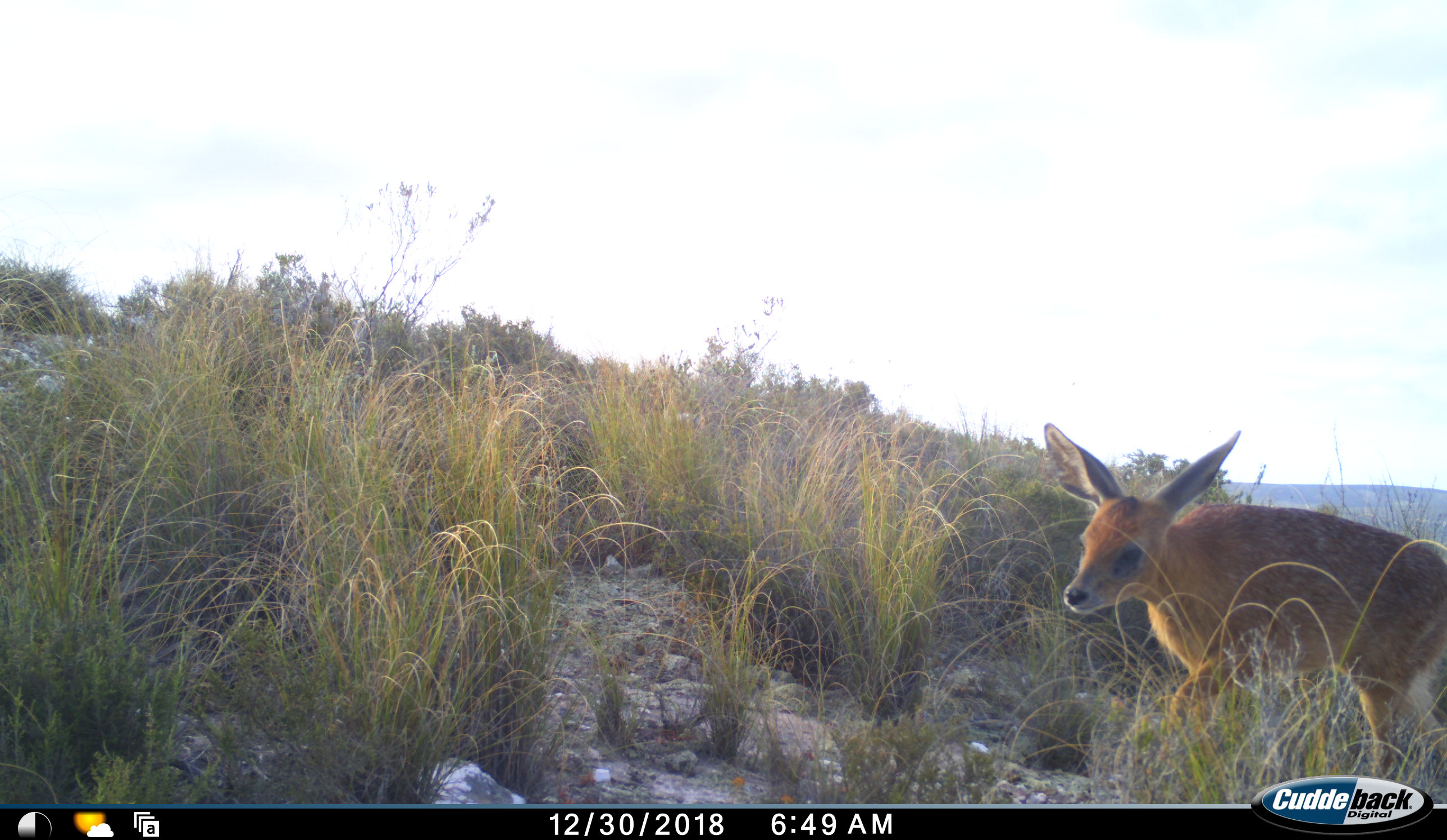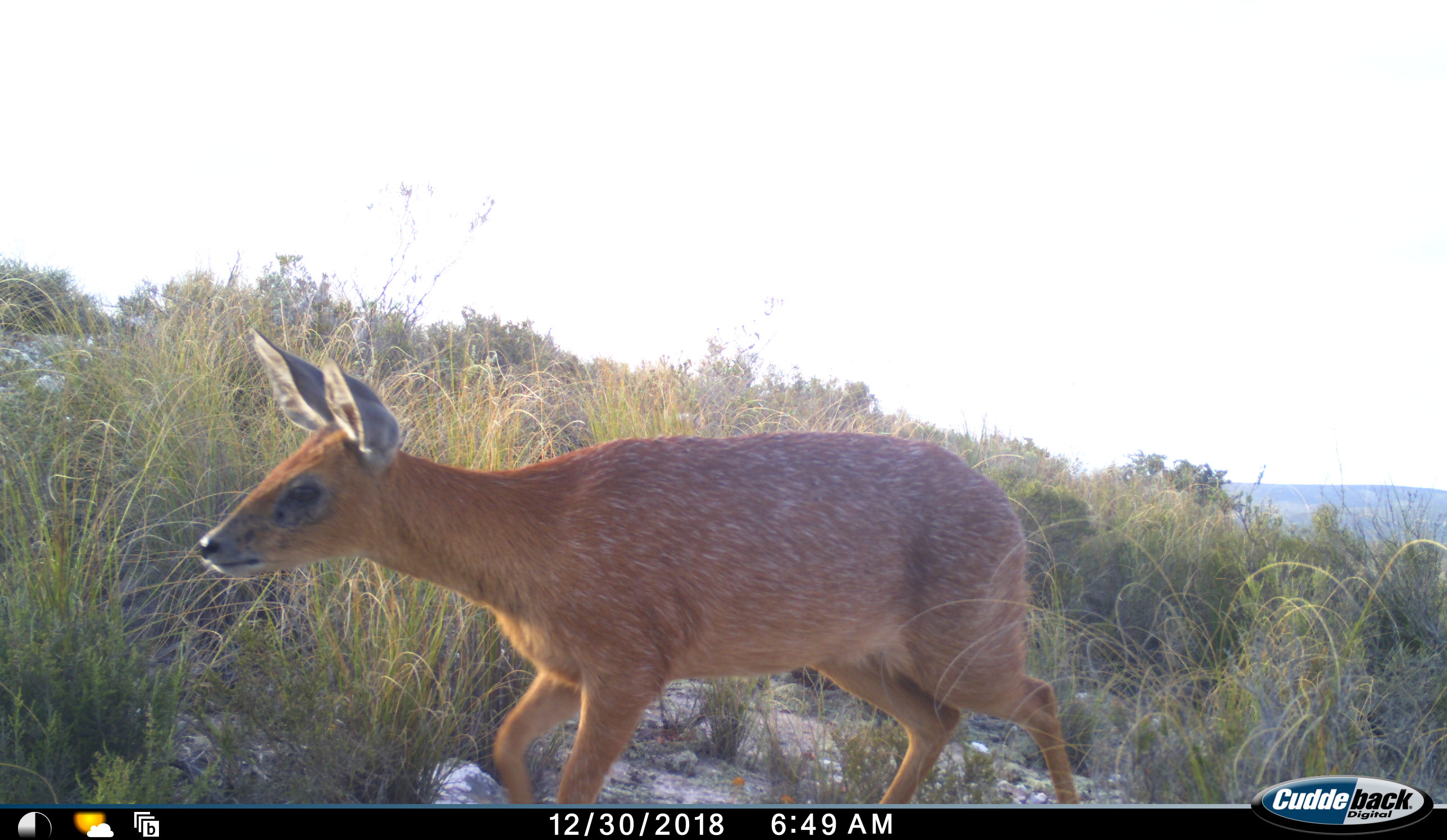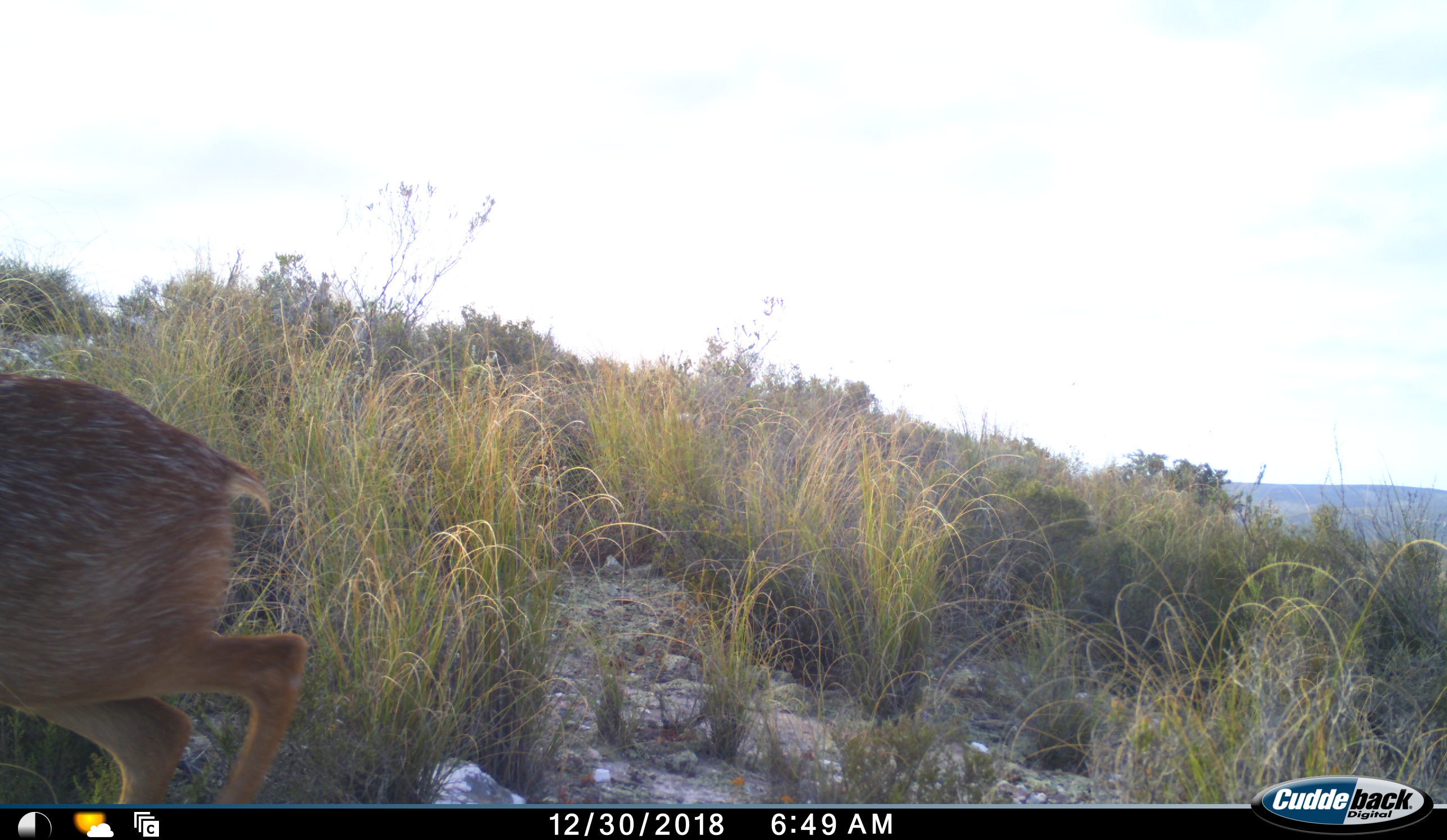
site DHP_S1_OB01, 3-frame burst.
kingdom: Animalia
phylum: Chordata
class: Mammalia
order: Artiodactyla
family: Bovidae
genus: Raphicerus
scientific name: Raphicerus melanotis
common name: grysbok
Grysbok (Raphicerus melanotis), count 1. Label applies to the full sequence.